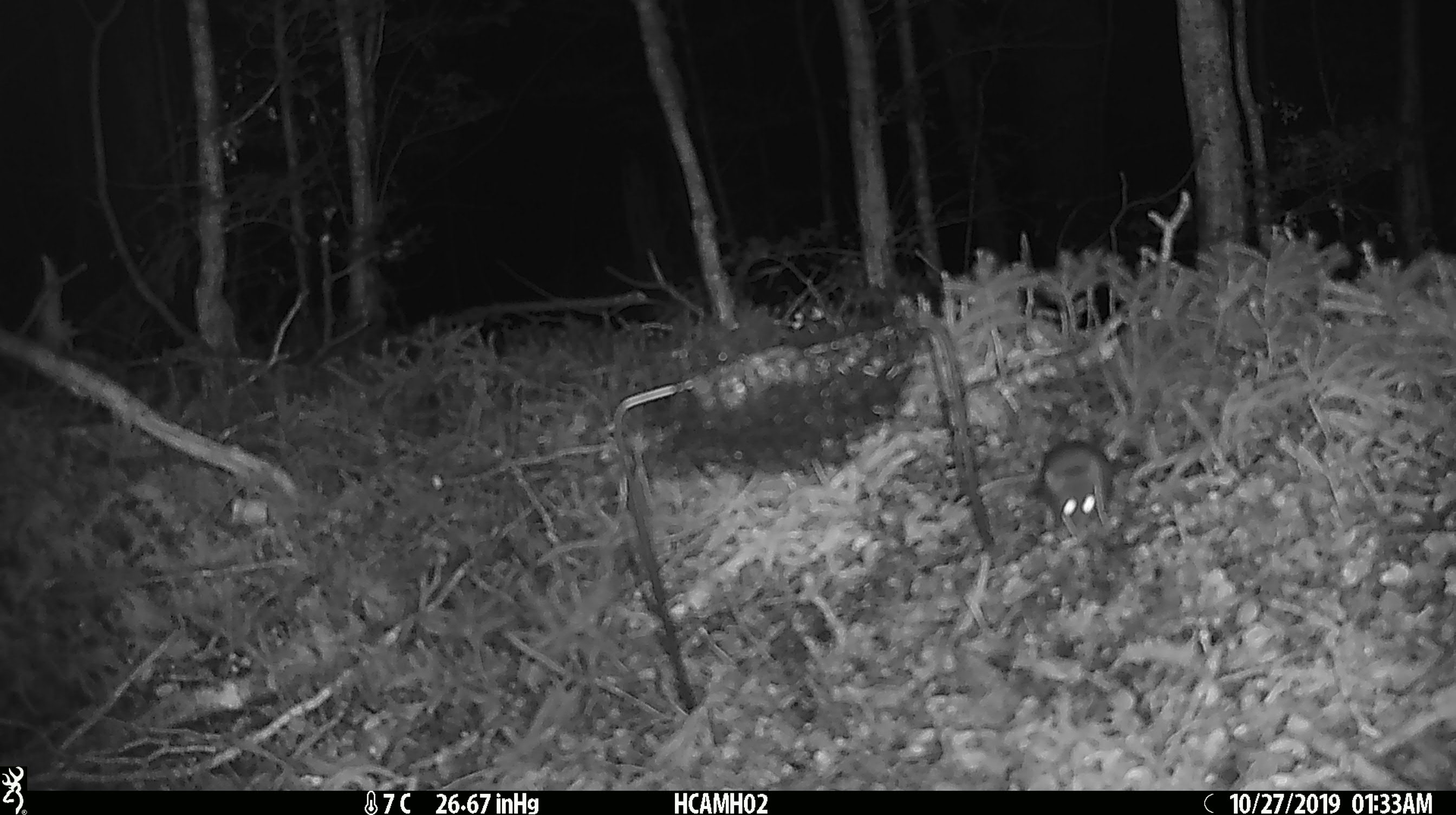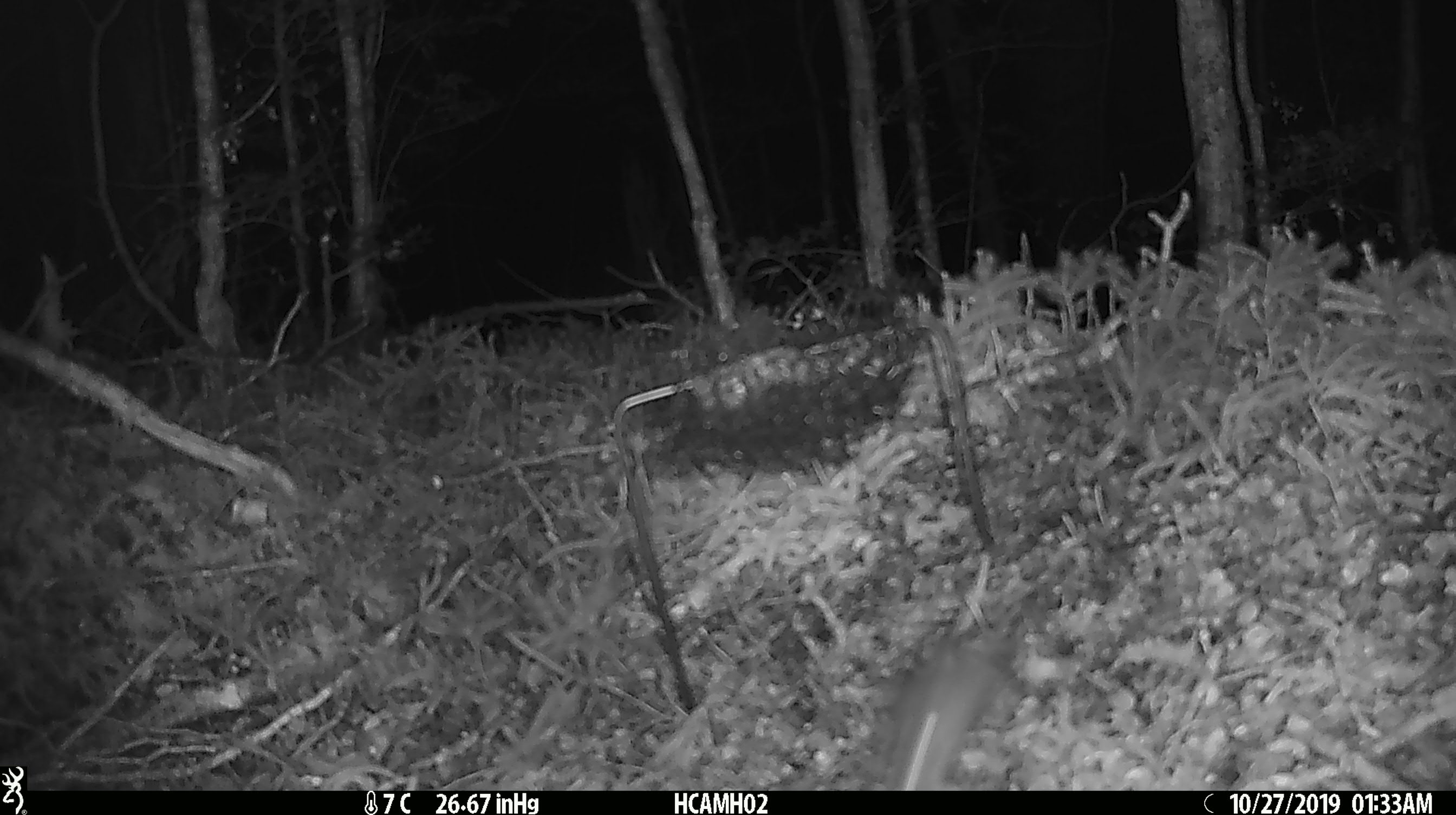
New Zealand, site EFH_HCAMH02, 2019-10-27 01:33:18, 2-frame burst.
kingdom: Animalia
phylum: Chordata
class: Mammalia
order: Rodentia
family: Muridae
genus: Mus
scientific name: Mus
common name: mouse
Mouse (Mus).